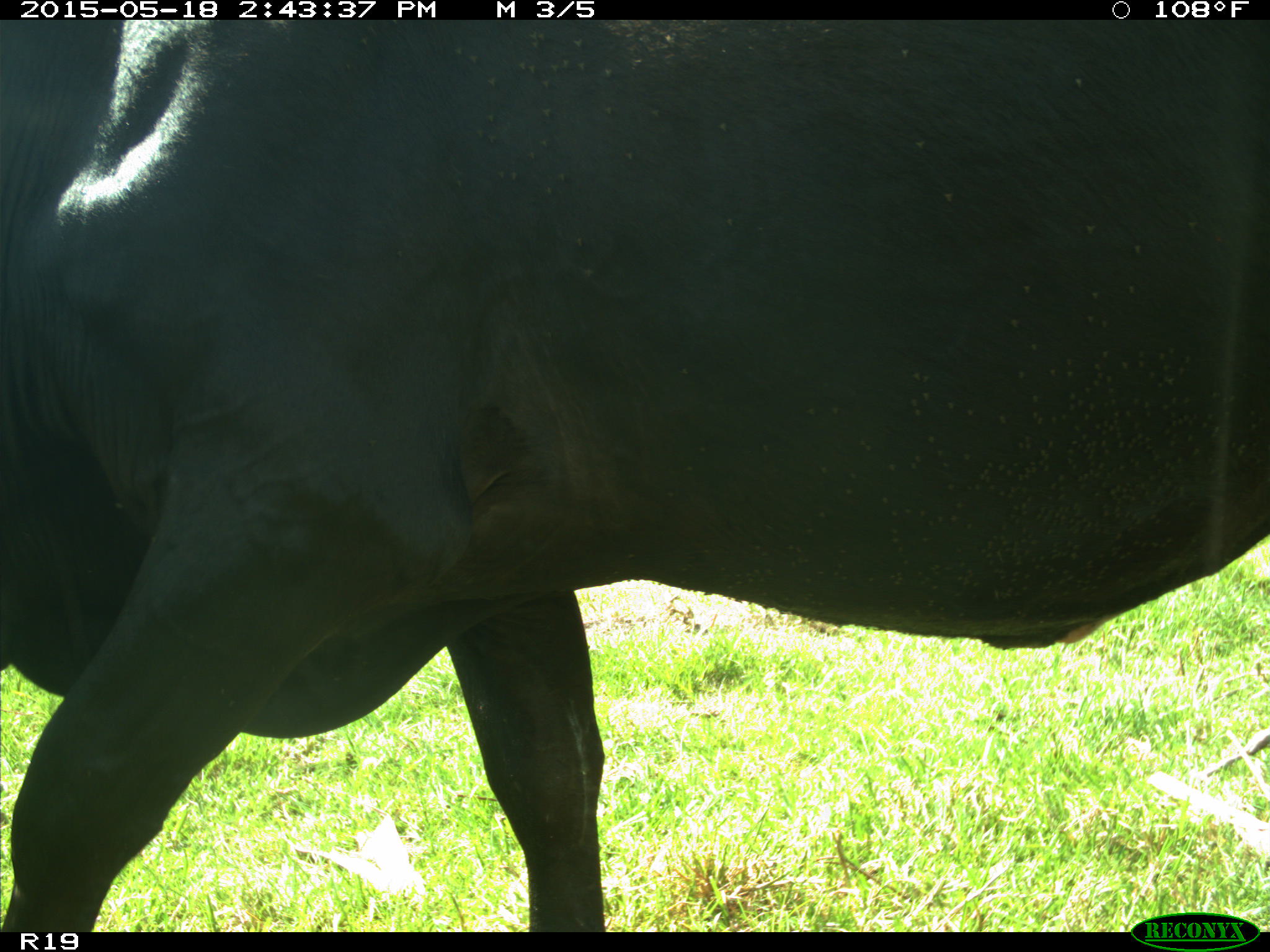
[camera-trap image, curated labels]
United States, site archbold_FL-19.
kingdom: Animalia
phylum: Chordata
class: Mammalia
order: Artiodactyla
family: Bovidae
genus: Bos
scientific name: Bos taurus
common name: domestic cow